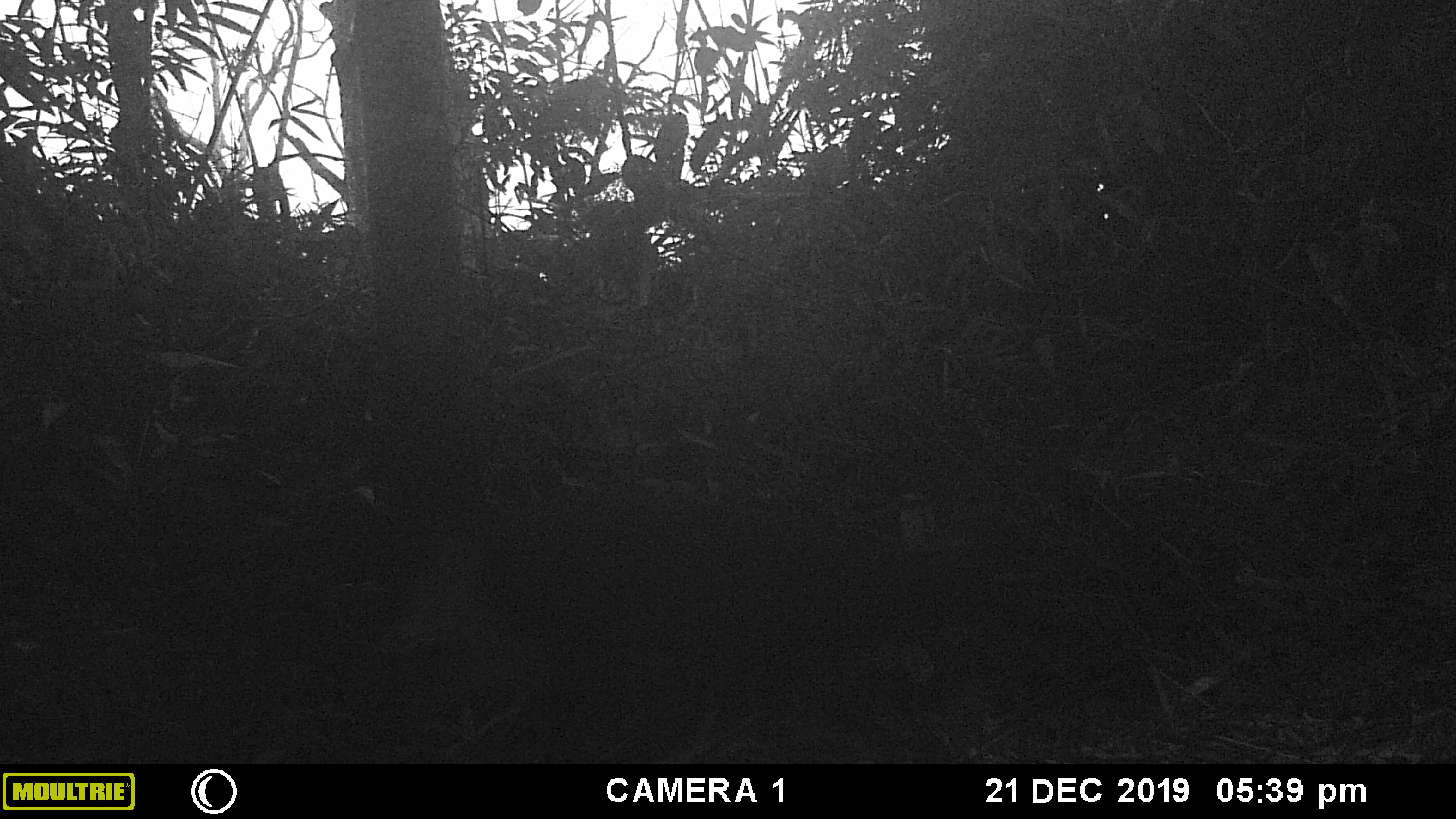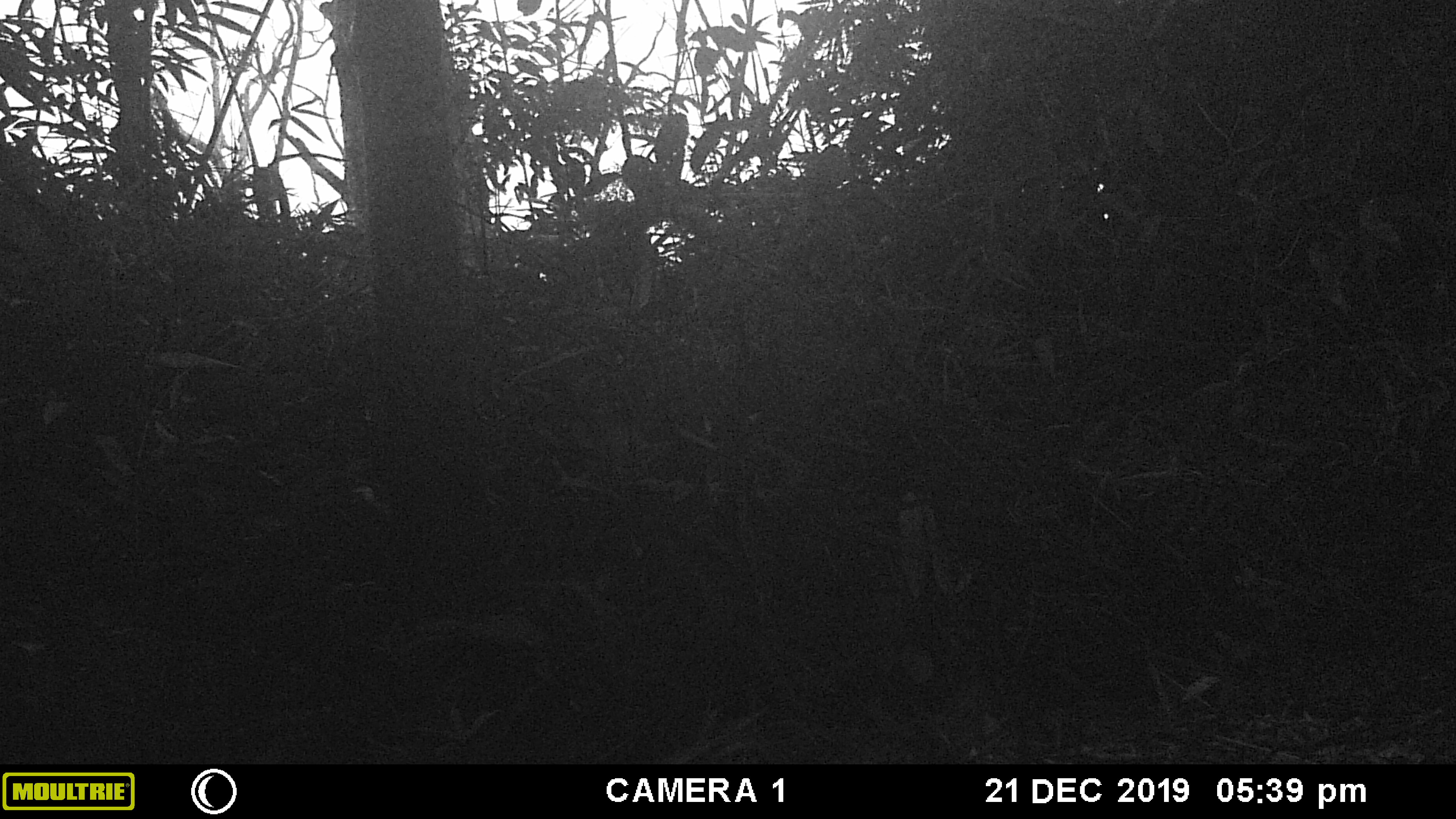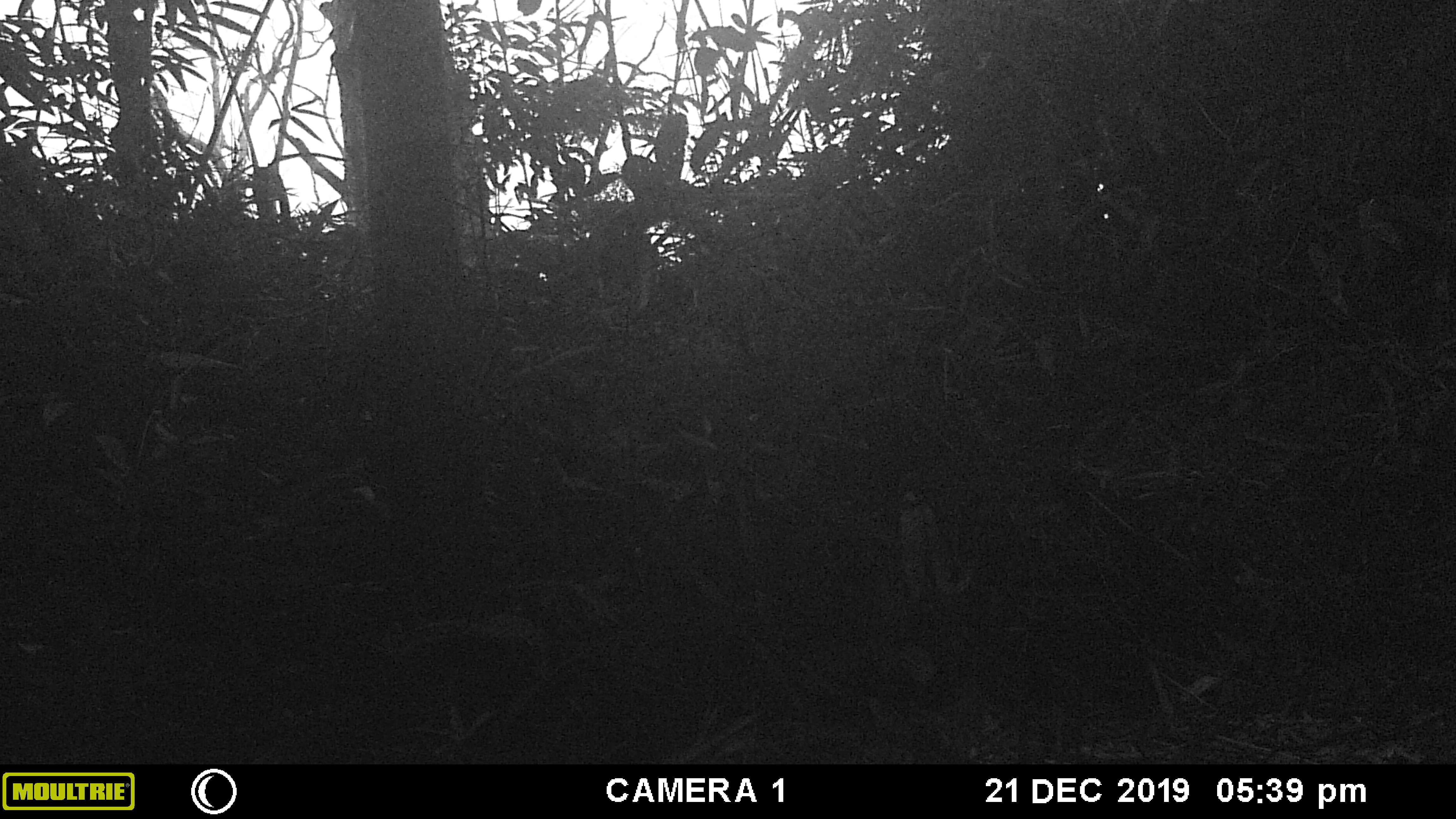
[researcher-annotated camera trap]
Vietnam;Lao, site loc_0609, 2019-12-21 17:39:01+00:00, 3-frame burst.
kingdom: Animalia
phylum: Chordata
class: Mammalia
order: Artiodactyla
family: Cervidae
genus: Muntiacus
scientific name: Muntiacus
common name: muntjacs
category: unidentified muntjac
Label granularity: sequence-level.